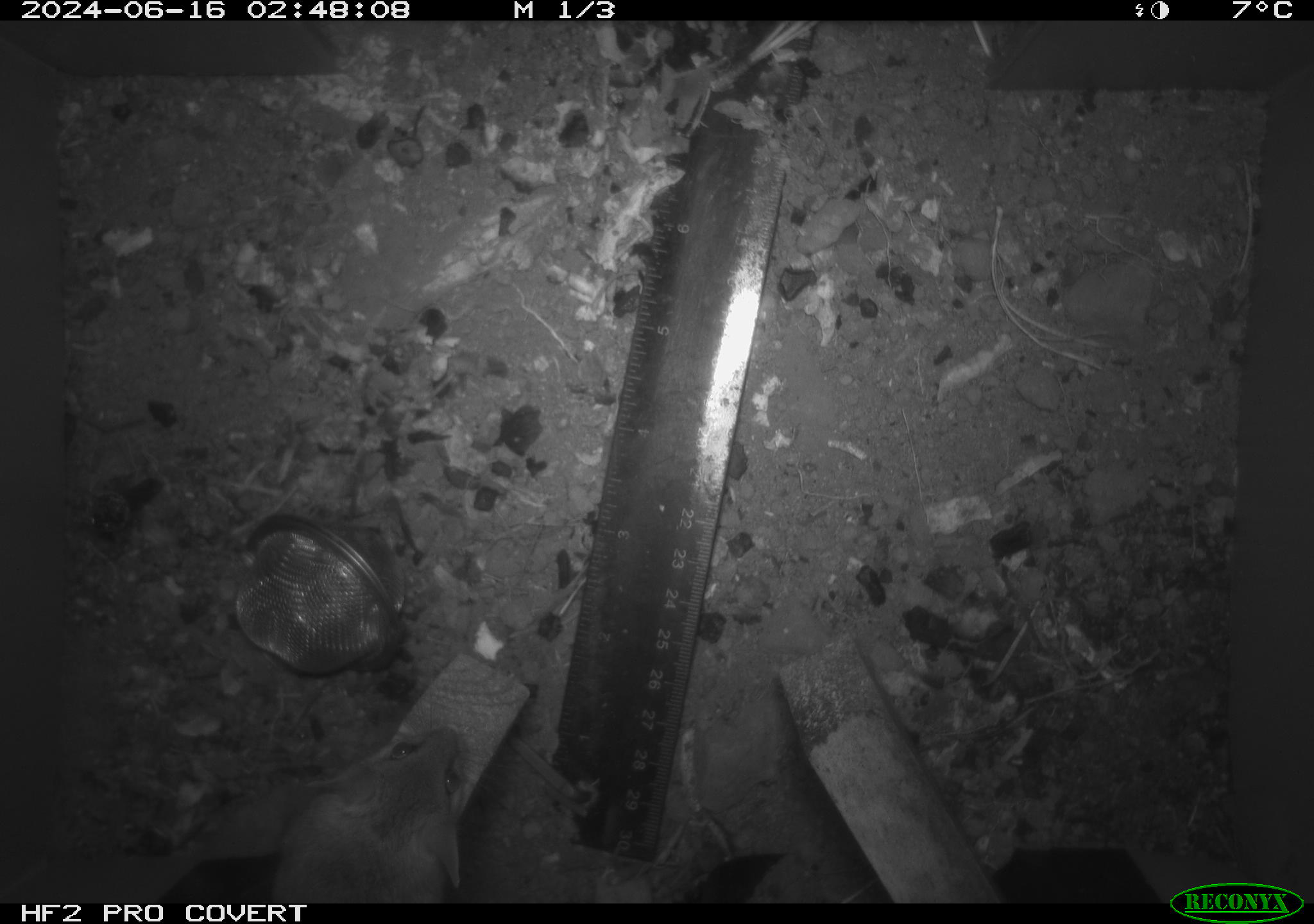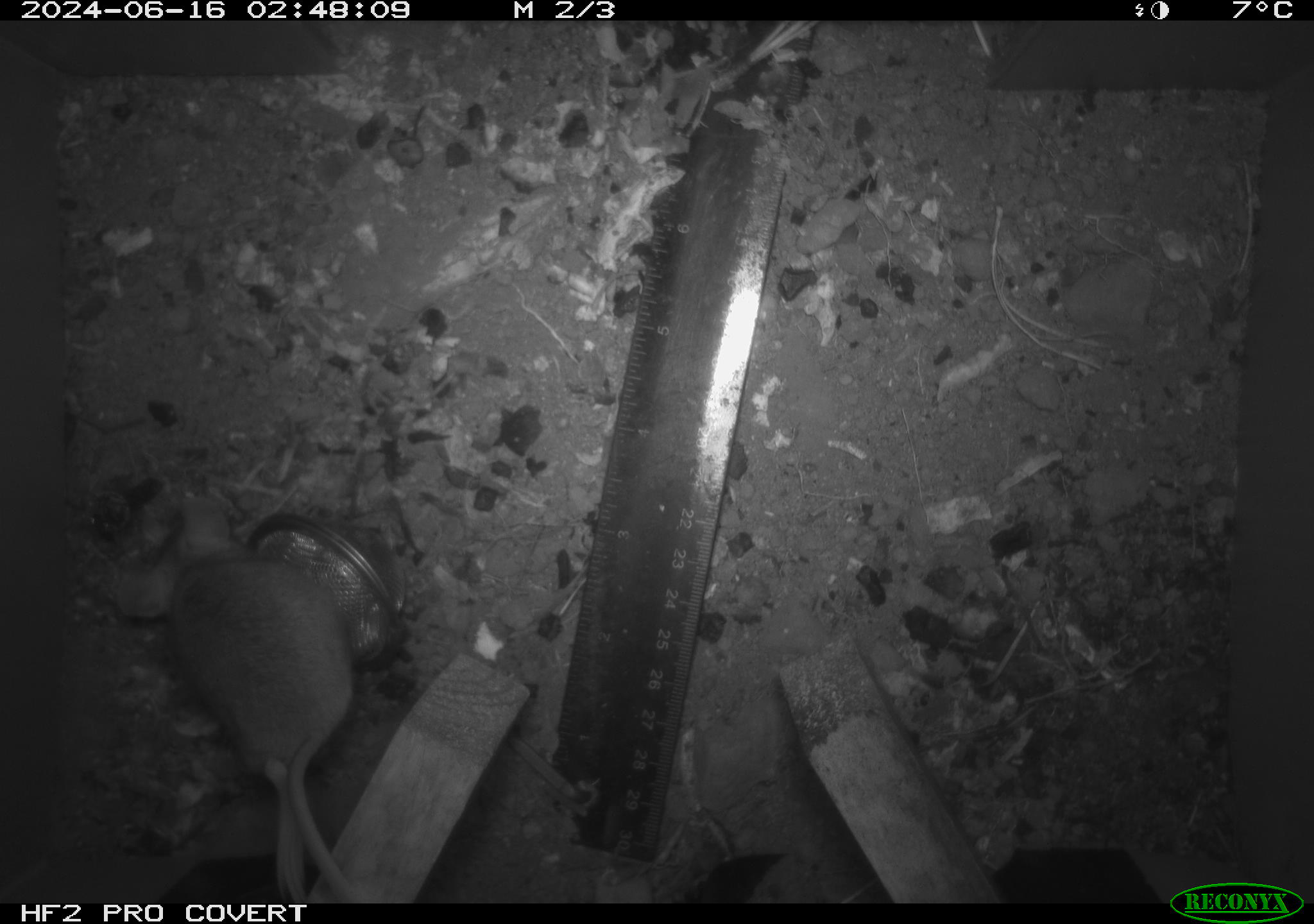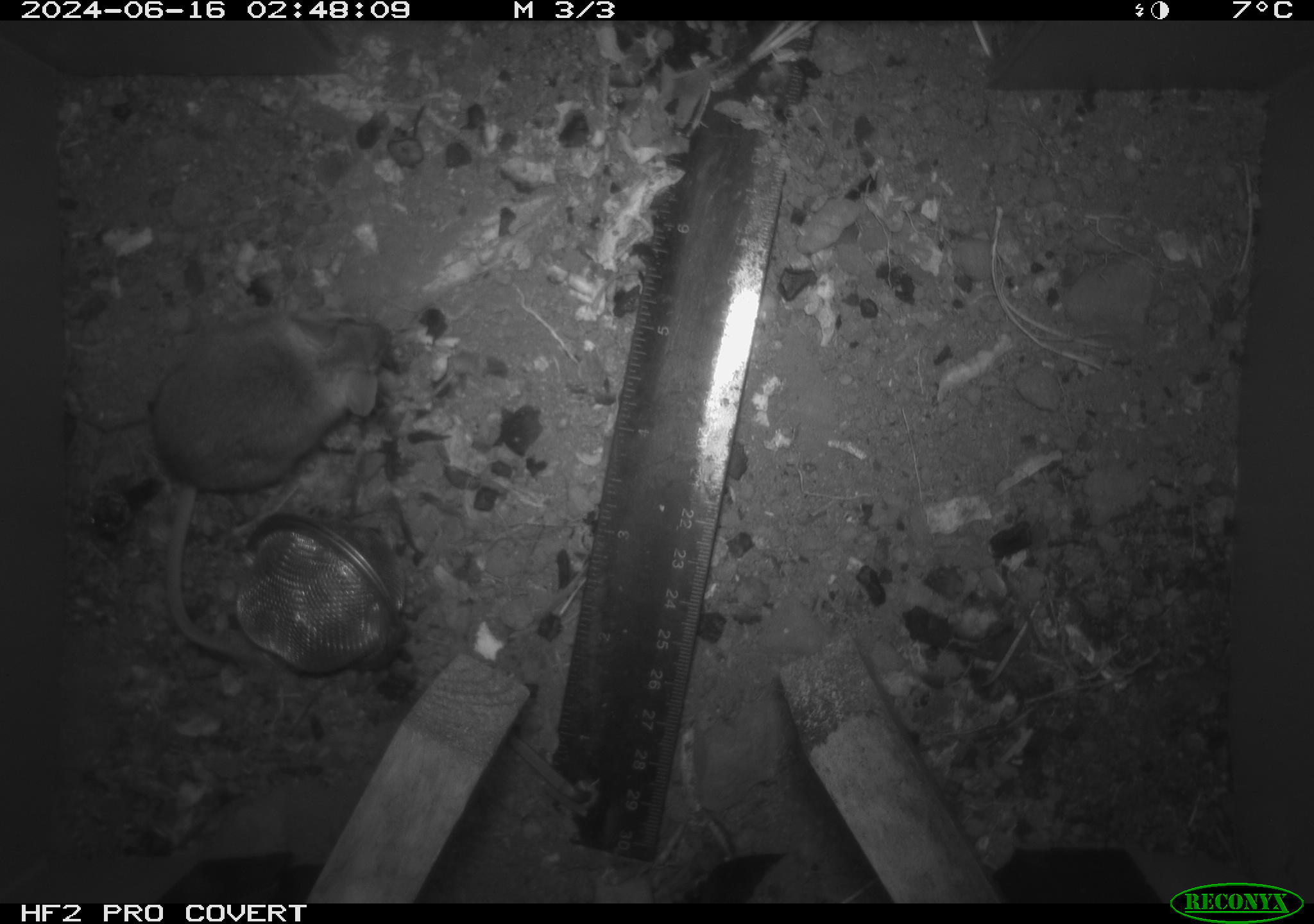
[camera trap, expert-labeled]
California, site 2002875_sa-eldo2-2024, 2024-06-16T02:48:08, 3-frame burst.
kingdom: Animalia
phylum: Chordata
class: Mammalia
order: Rodentia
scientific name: Rodentia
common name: mouse species